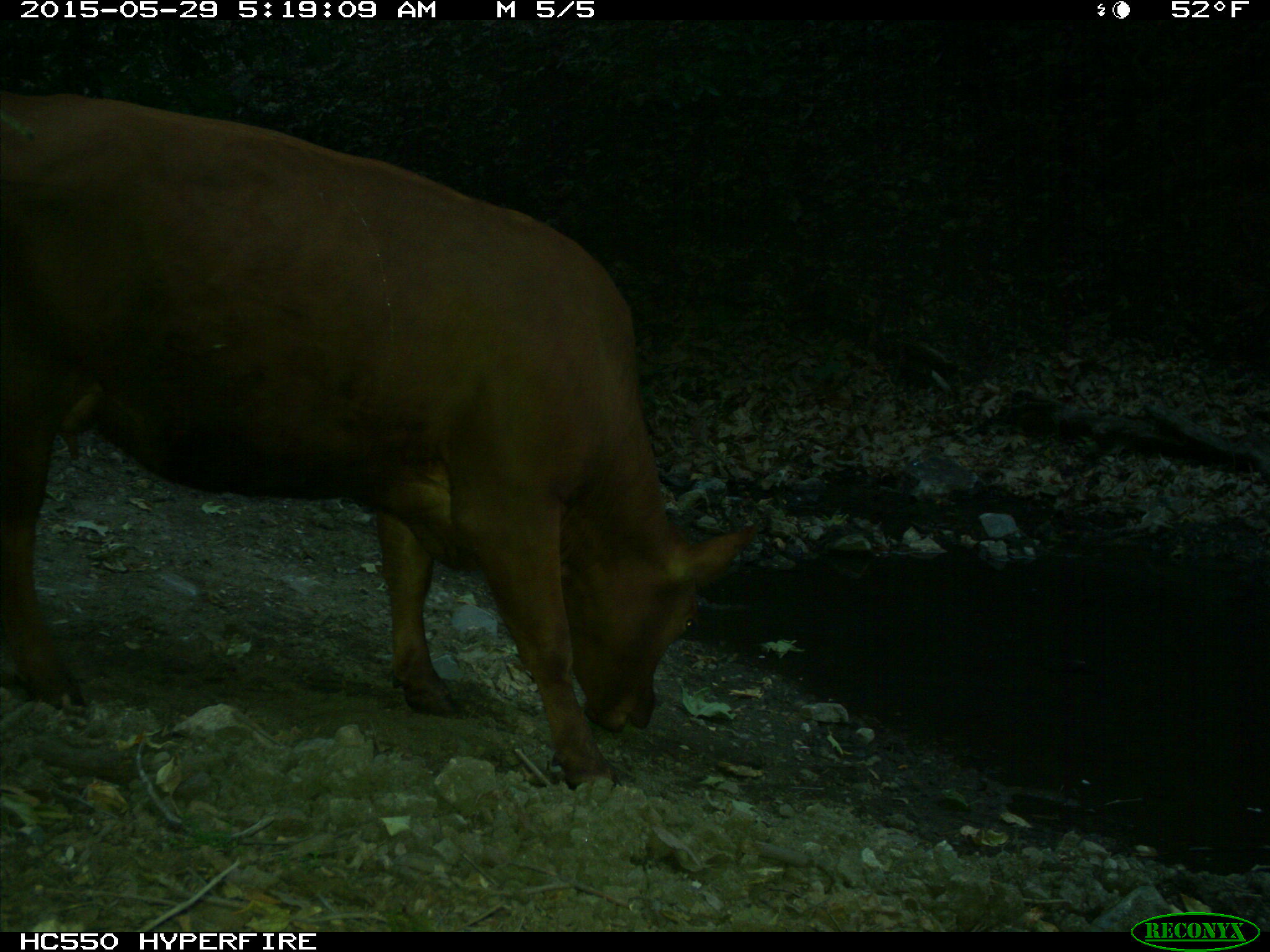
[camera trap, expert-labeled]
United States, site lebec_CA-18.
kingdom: Animalia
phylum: Chordata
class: Mammalia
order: Artiodactyla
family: Bovidae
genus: Bos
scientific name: Bos taurus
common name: domestic cow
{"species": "Bos taurus (domestic cow)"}